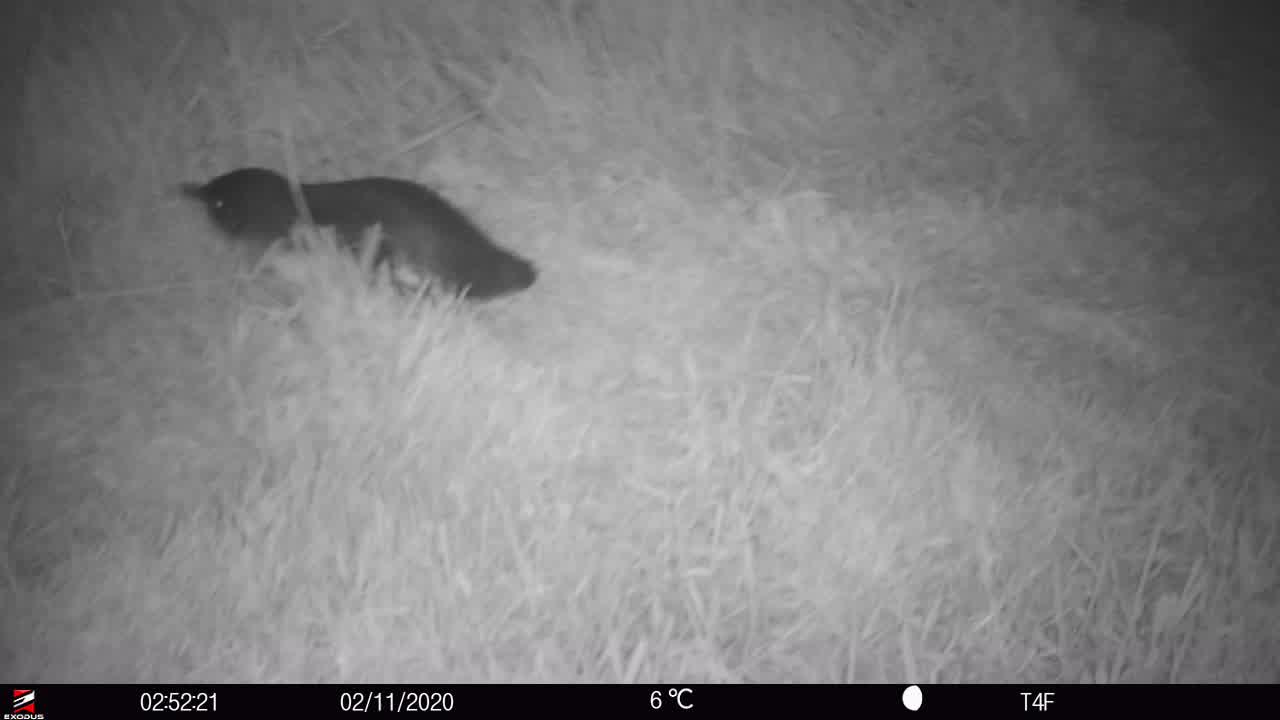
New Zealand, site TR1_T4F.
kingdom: Animalia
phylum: Chordata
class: Aves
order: Sphenisciformes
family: Spheniscidae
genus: Eudyptula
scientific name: Eudyptula minor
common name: little blue penguin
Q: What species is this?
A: Little blue penguin (Eudyptula minor).